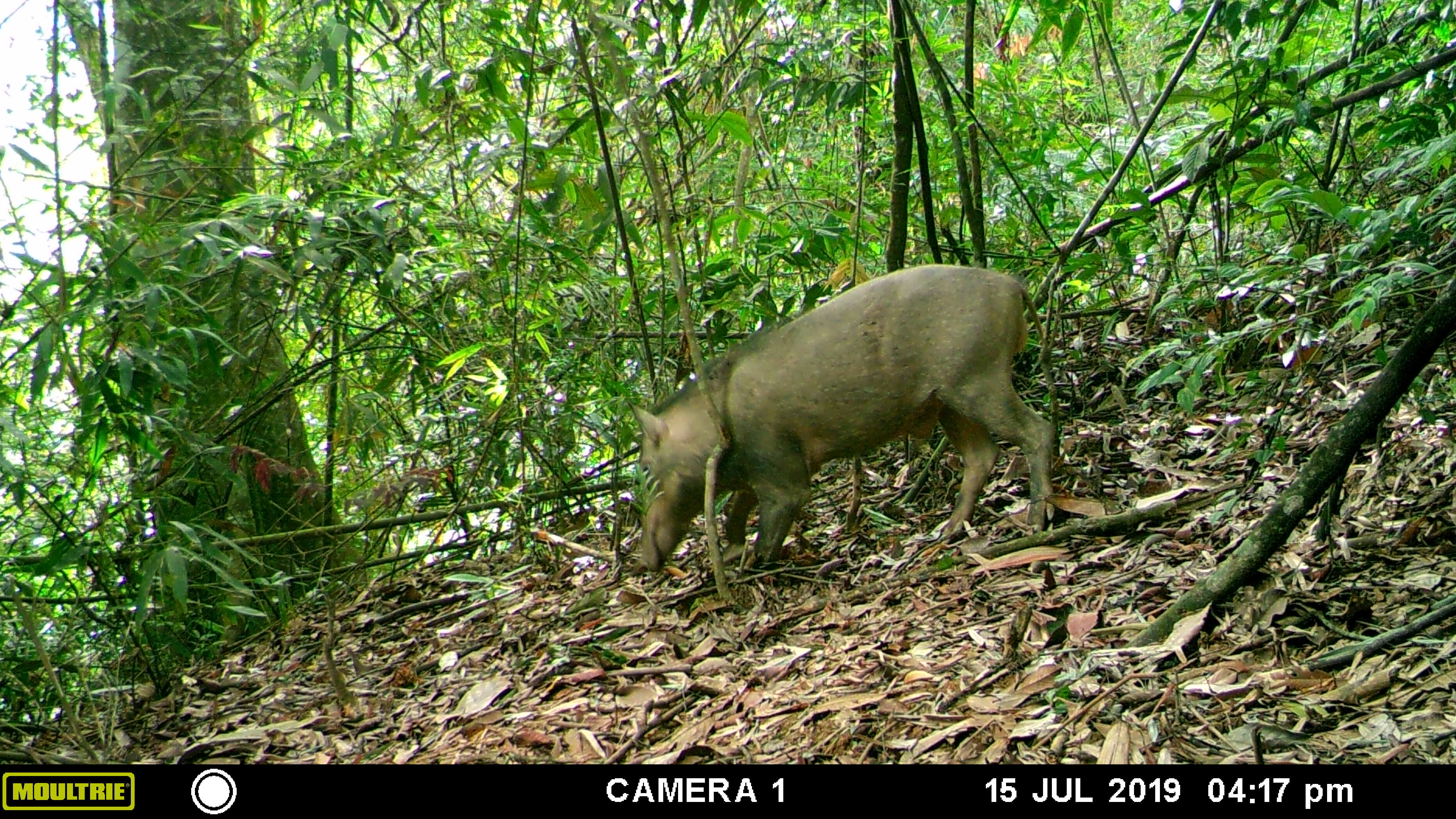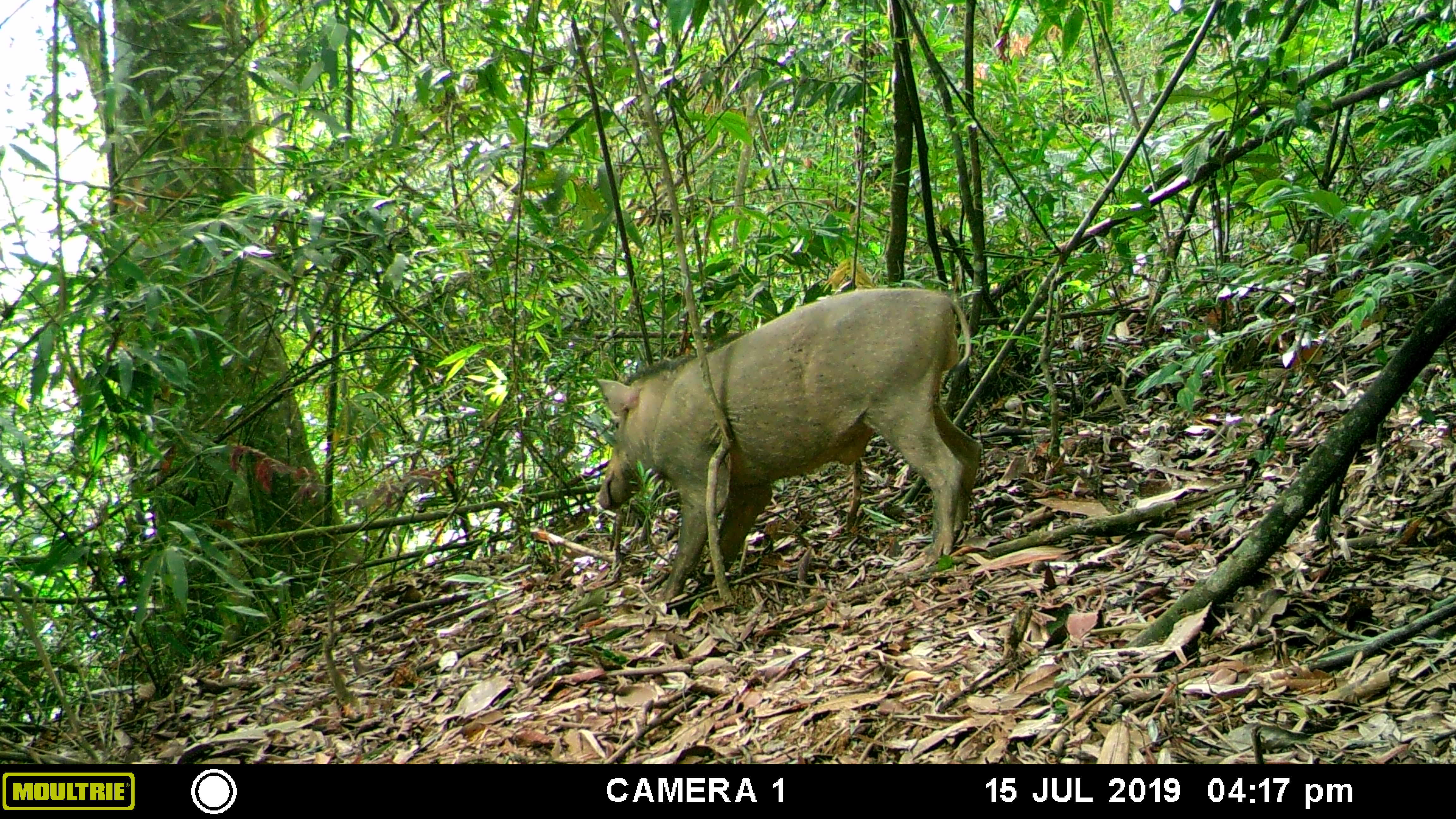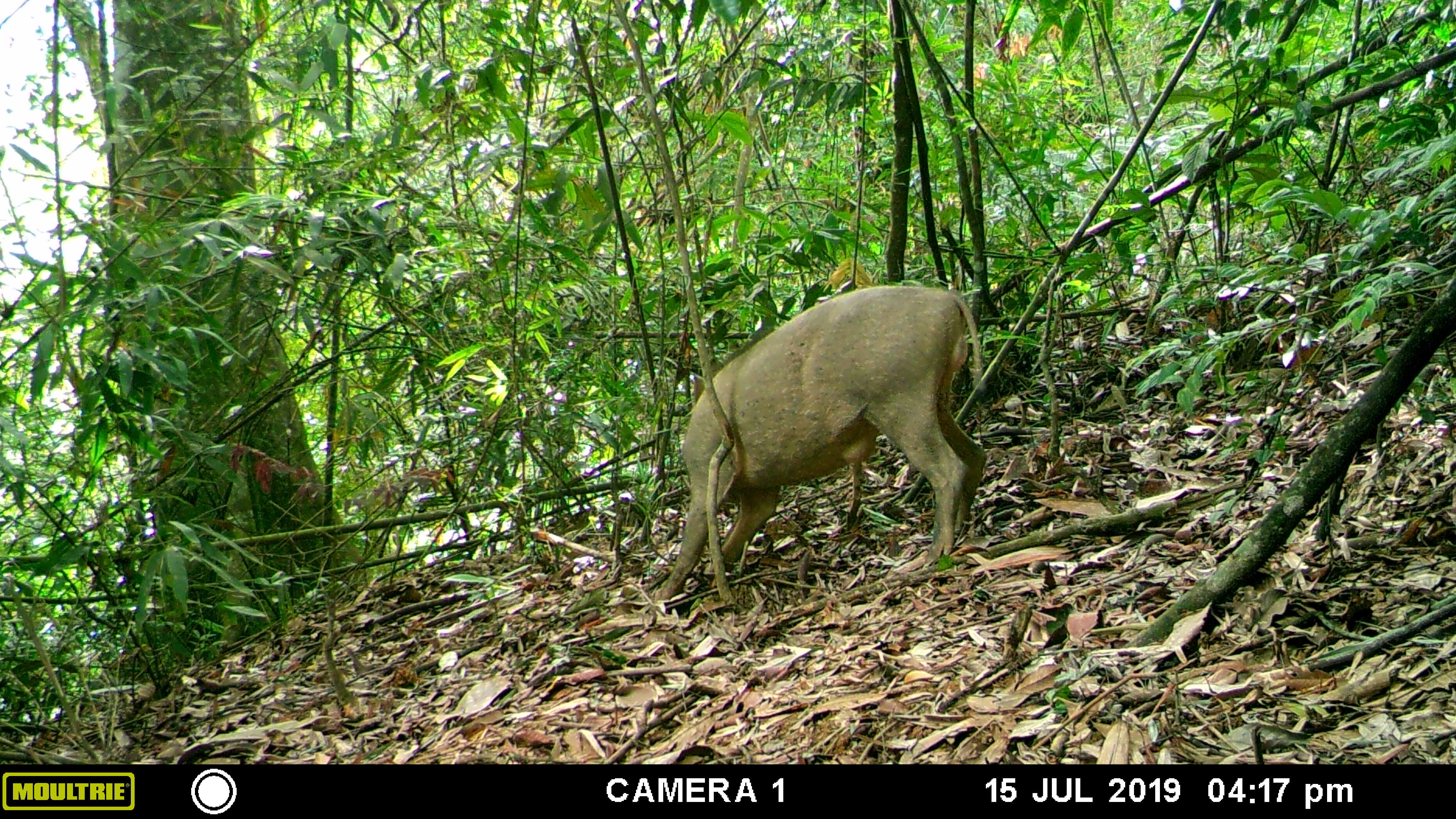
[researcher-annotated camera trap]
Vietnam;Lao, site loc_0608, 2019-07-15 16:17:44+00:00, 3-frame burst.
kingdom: Animalia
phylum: Chordata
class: Mammalia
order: Artiodactyla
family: Suidae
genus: Sus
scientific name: Sus scrofa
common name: eurasian wild pig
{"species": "eurasian wild pig (Sus scrofa)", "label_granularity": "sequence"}